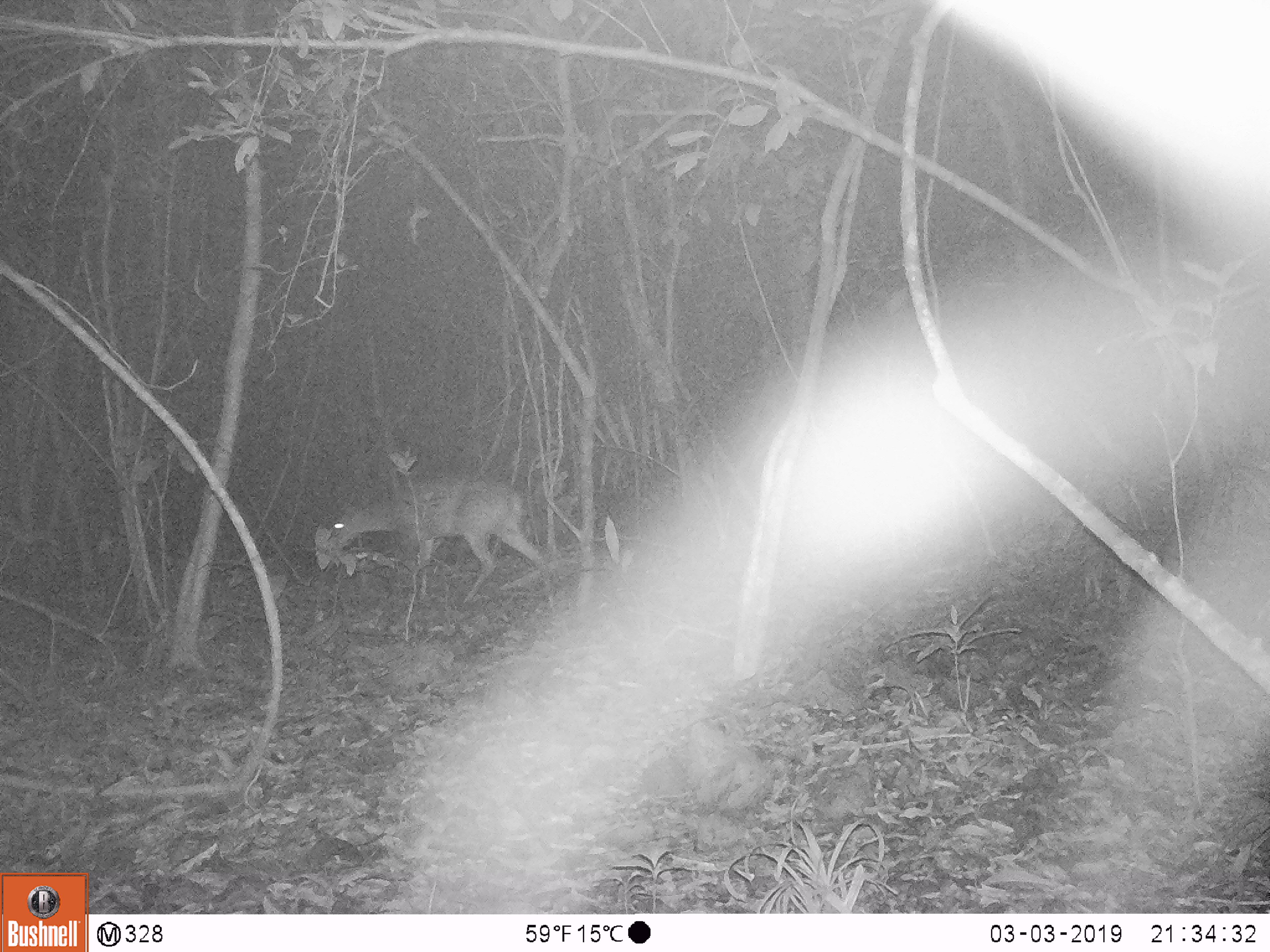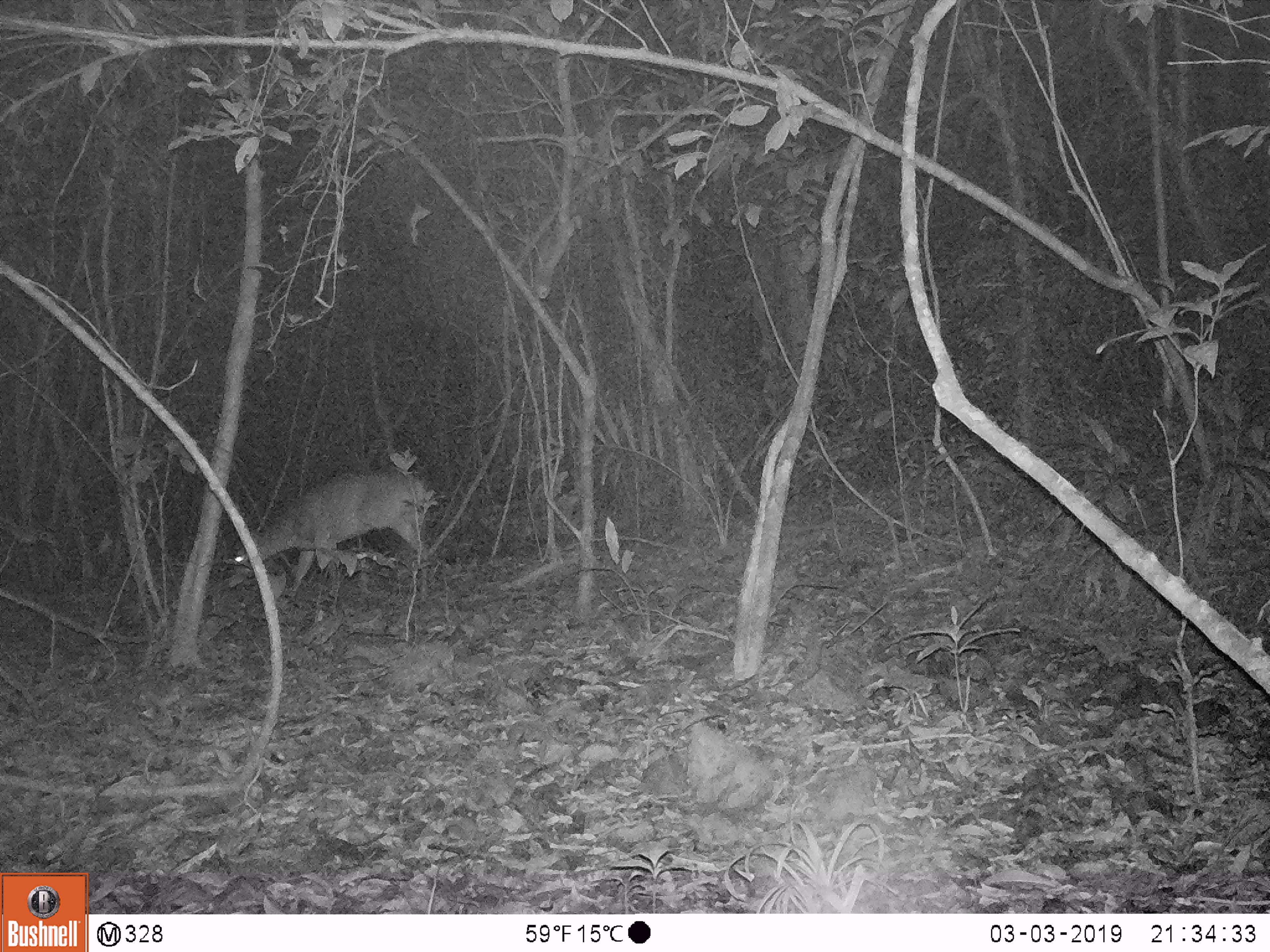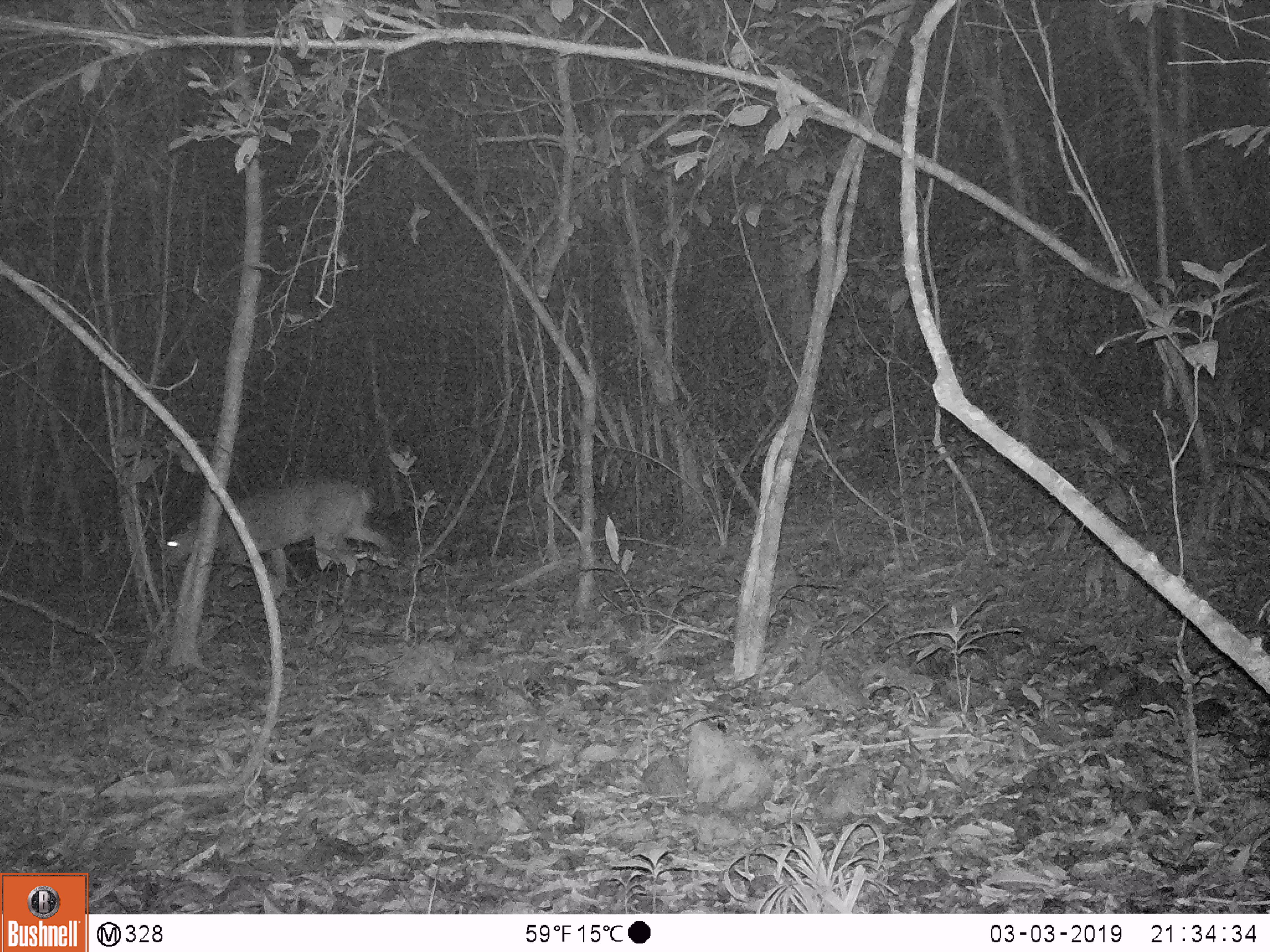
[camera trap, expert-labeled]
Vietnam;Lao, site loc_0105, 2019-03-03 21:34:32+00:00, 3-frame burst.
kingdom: Animalia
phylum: Chordata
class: Mammalia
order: Artiodactyla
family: Cervidae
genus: Muntiacus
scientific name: Muntiacus vuquangensis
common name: large-antlered muntjac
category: large antlered muntjac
Large antlered muntjac (large-antlered muntjac) (Muntiacus vuquangensis). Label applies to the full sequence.